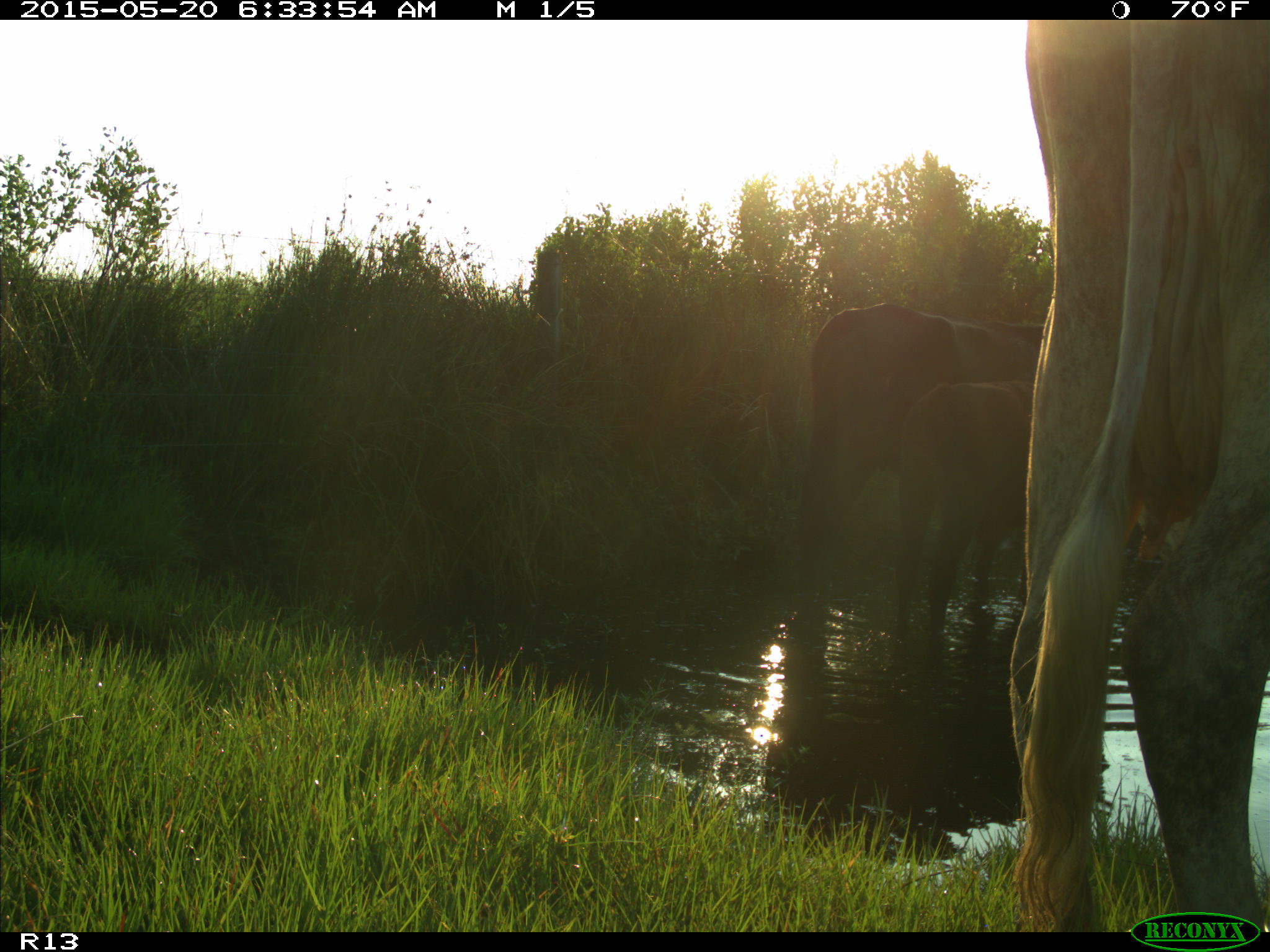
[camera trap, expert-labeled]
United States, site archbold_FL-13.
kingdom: Animalia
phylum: Chordata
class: Mammalia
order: Artiodactyla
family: Bovidae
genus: Bos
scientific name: Bos taurus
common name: domestic cow